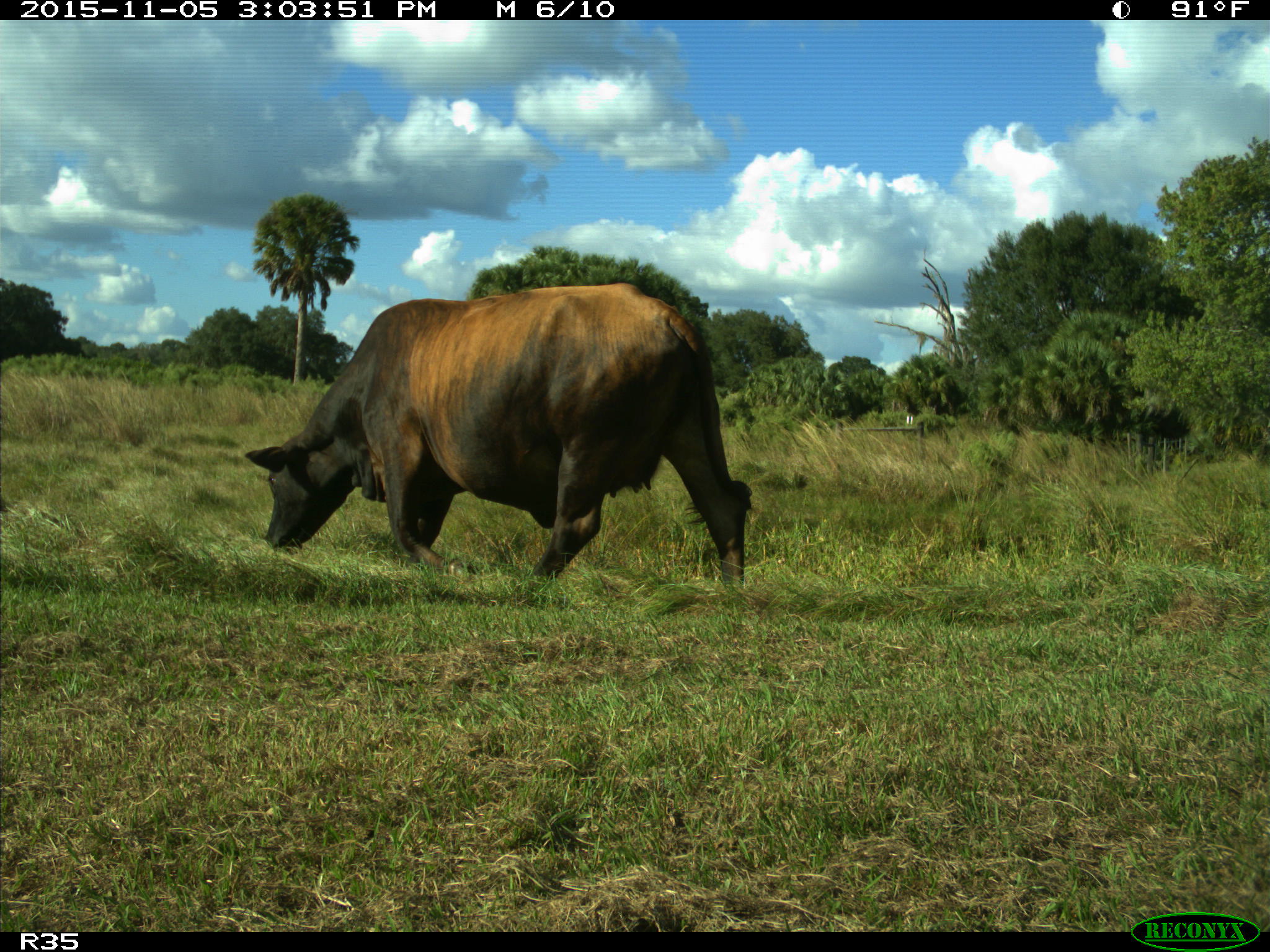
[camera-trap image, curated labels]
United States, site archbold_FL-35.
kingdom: Animalia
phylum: Chordata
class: Mammalia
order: Artiodactyla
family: Bovidae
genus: Bos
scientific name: Bos taurus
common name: domestic cow